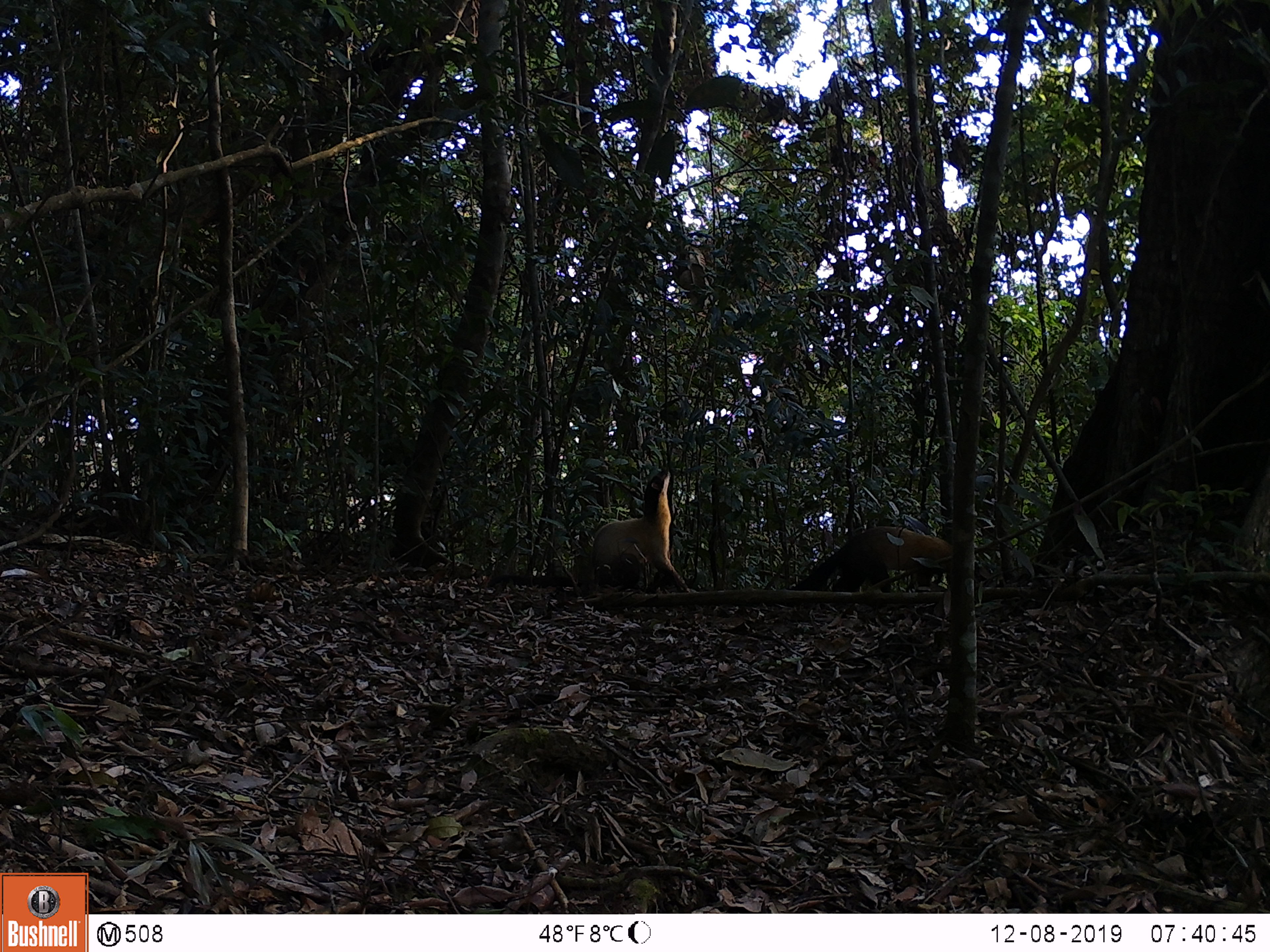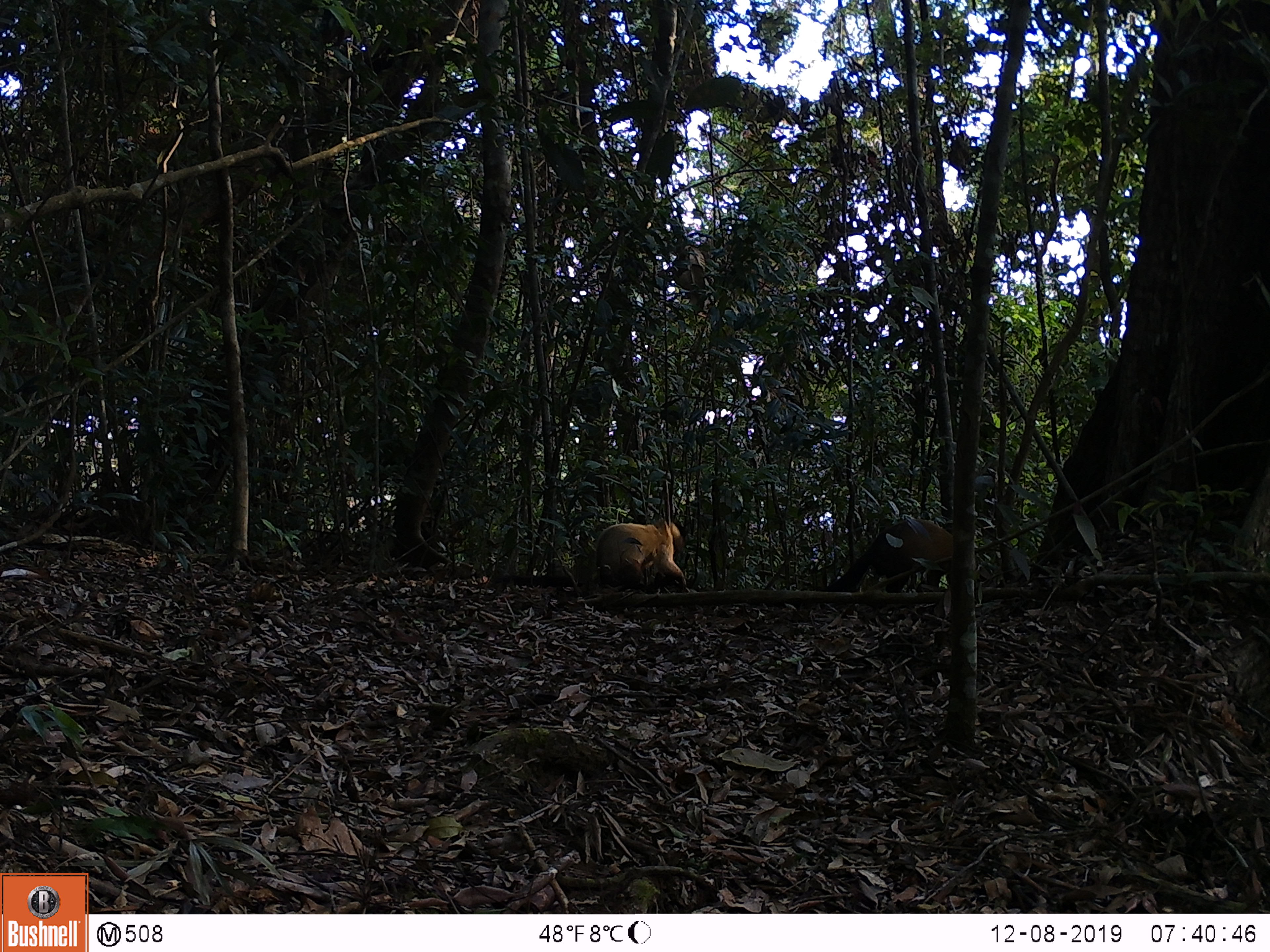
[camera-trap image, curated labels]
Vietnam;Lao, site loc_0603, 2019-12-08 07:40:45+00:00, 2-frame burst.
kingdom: Animalia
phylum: Chordata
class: Mammalia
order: Carnivora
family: Mustelidae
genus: Martes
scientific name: Martes flavigula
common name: yellow-throated marten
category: yellow throated marten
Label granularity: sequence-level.